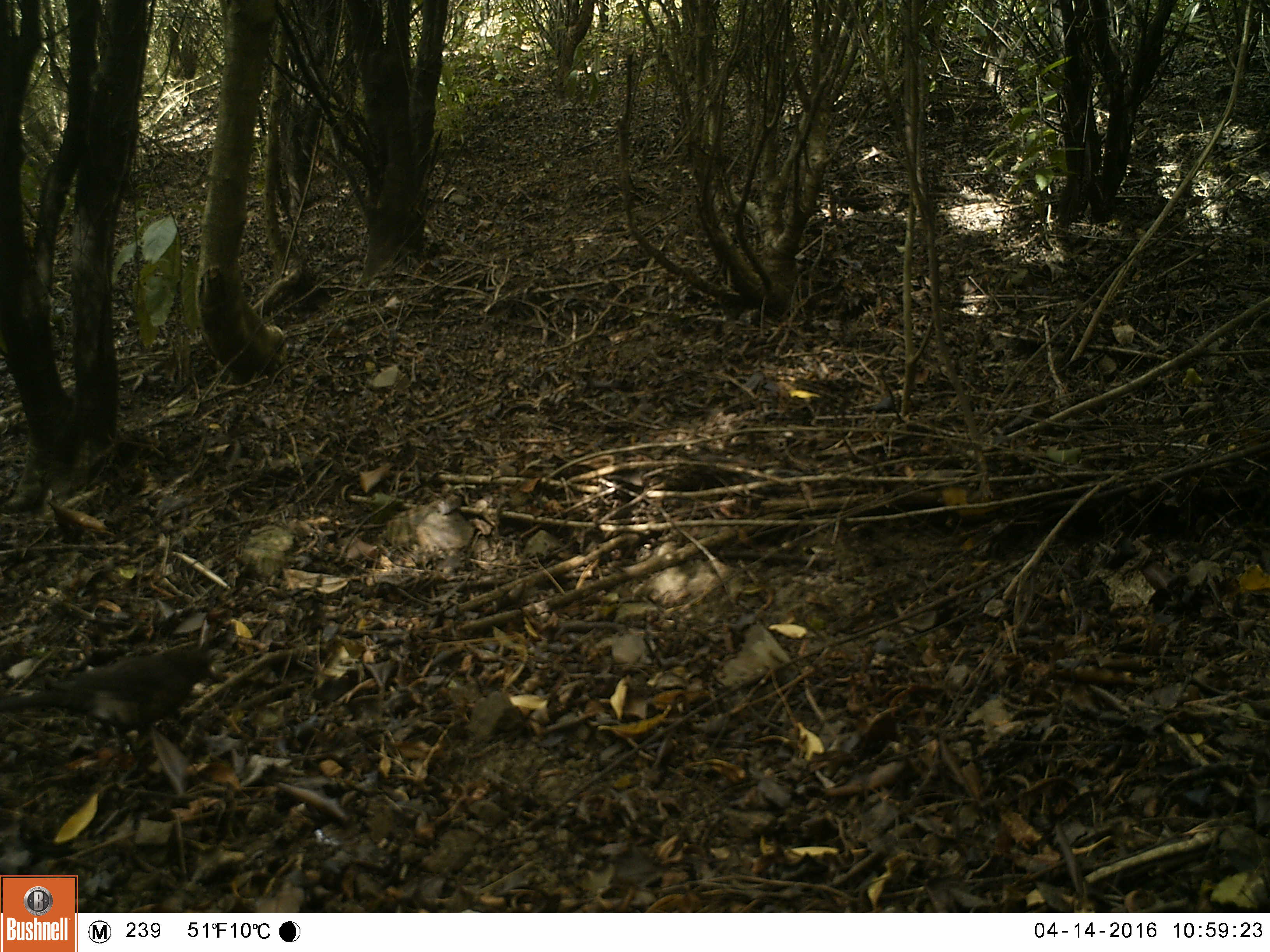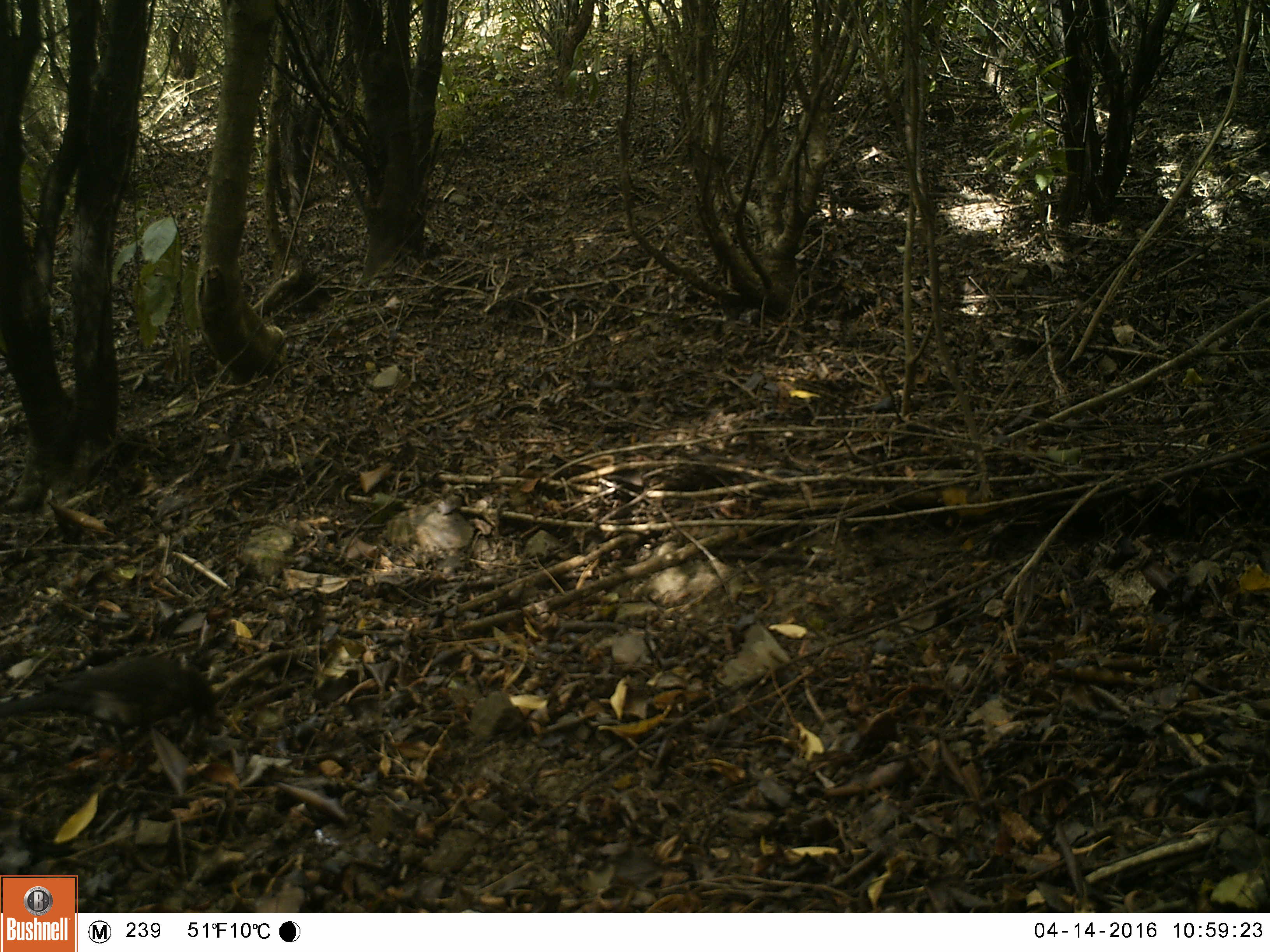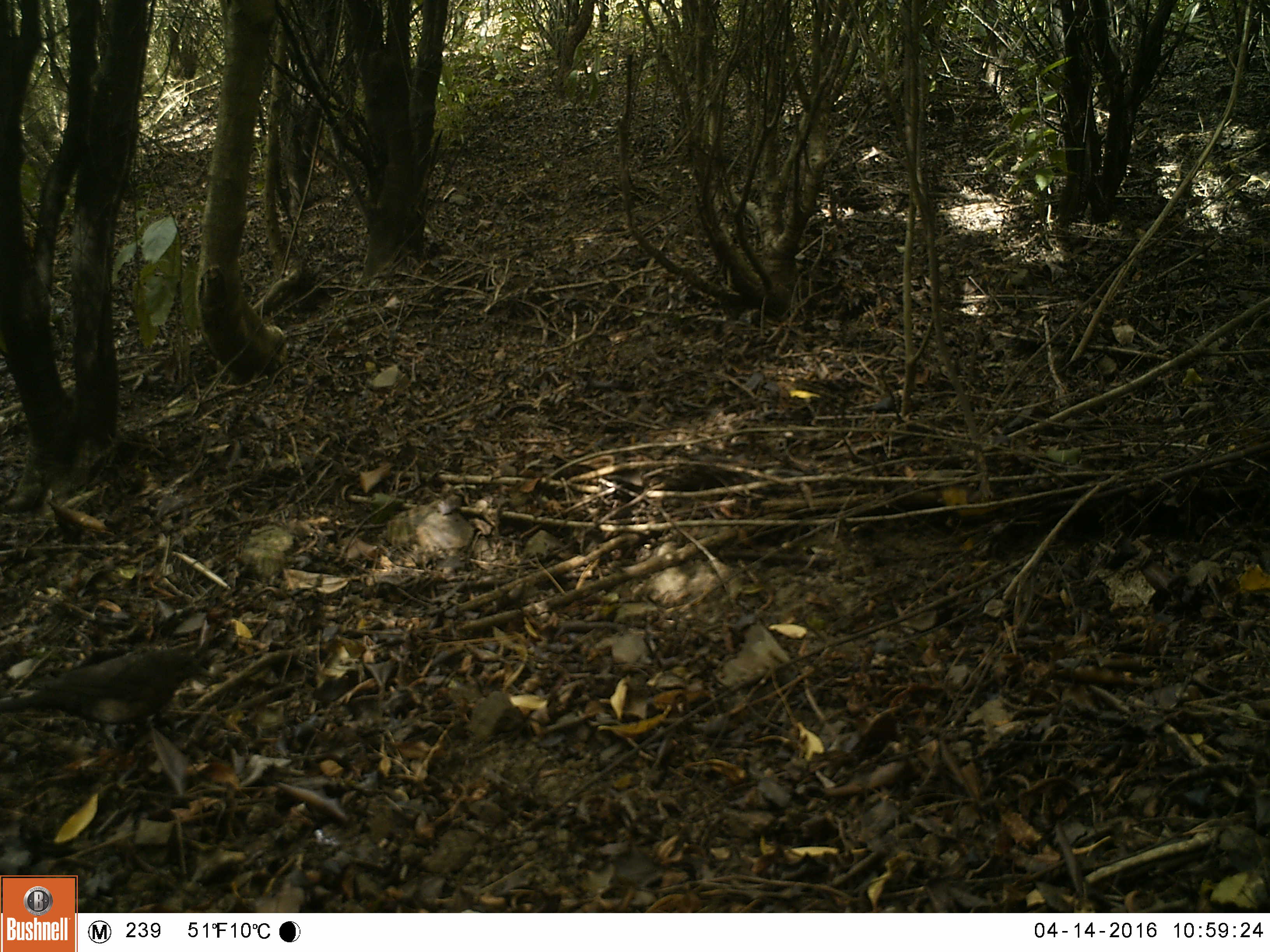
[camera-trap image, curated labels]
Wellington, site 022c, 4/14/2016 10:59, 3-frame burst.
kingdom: Animalia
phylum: Chordata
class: Aves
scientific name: Aves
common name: bird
Bird (Aves).